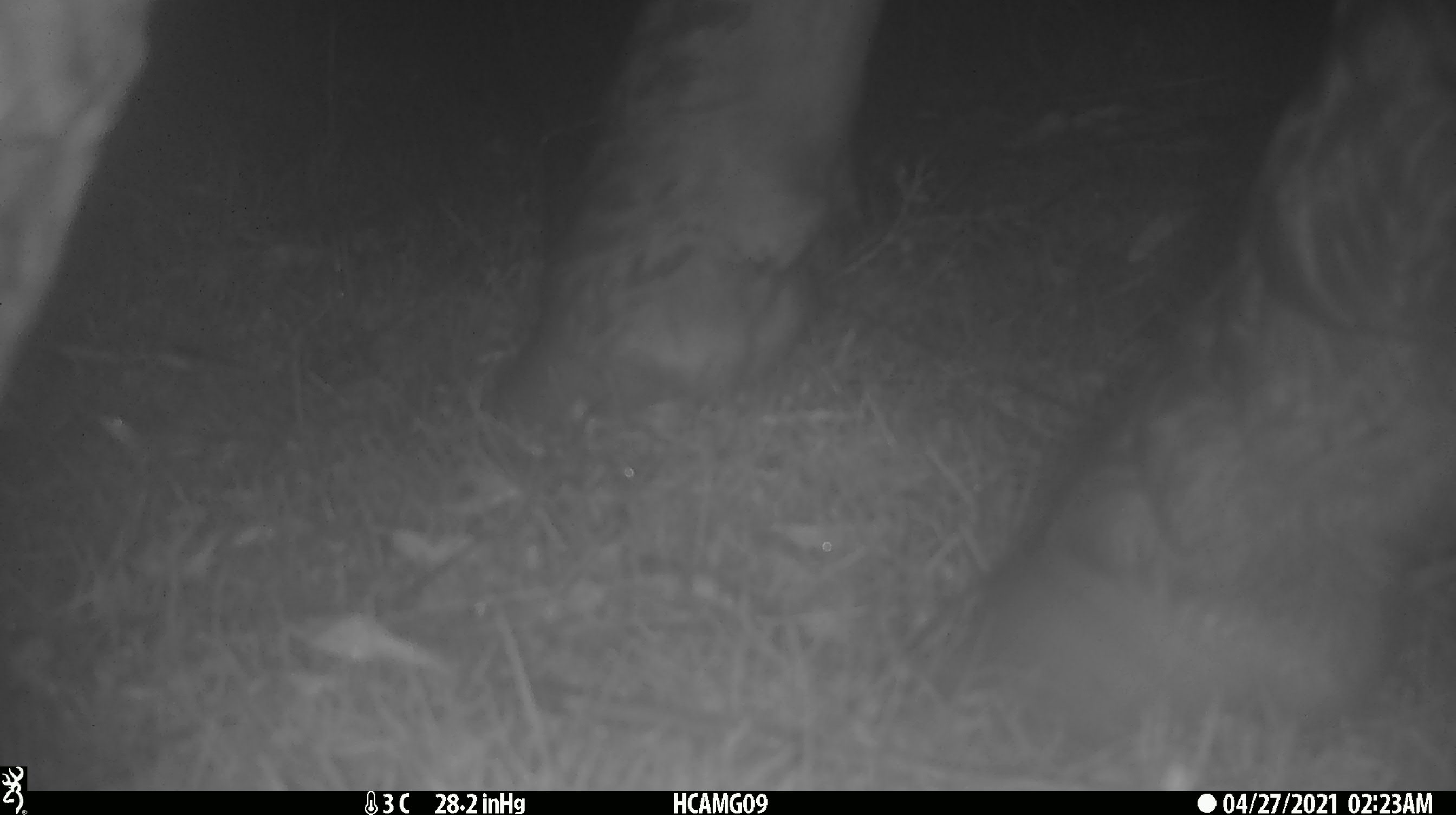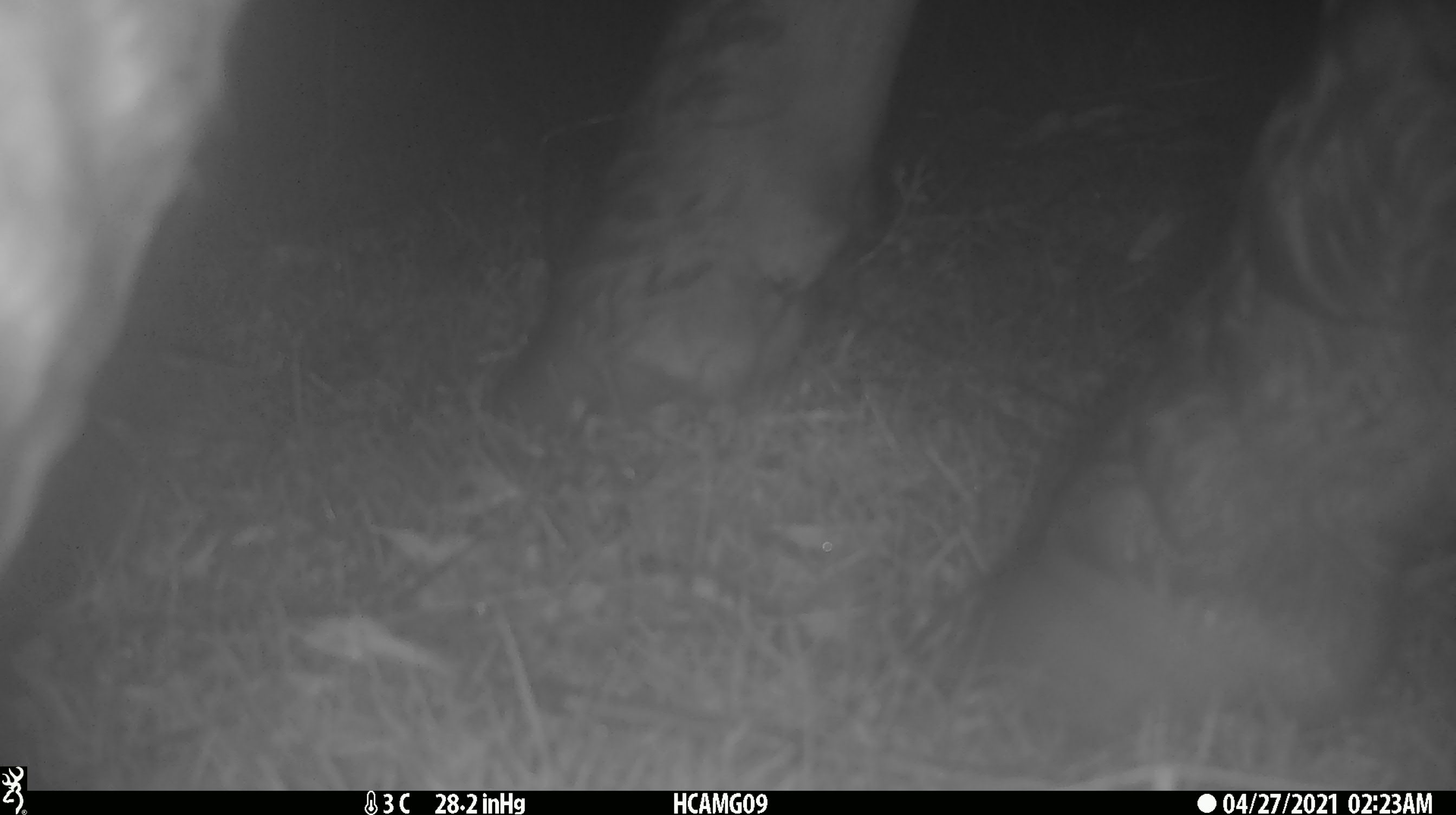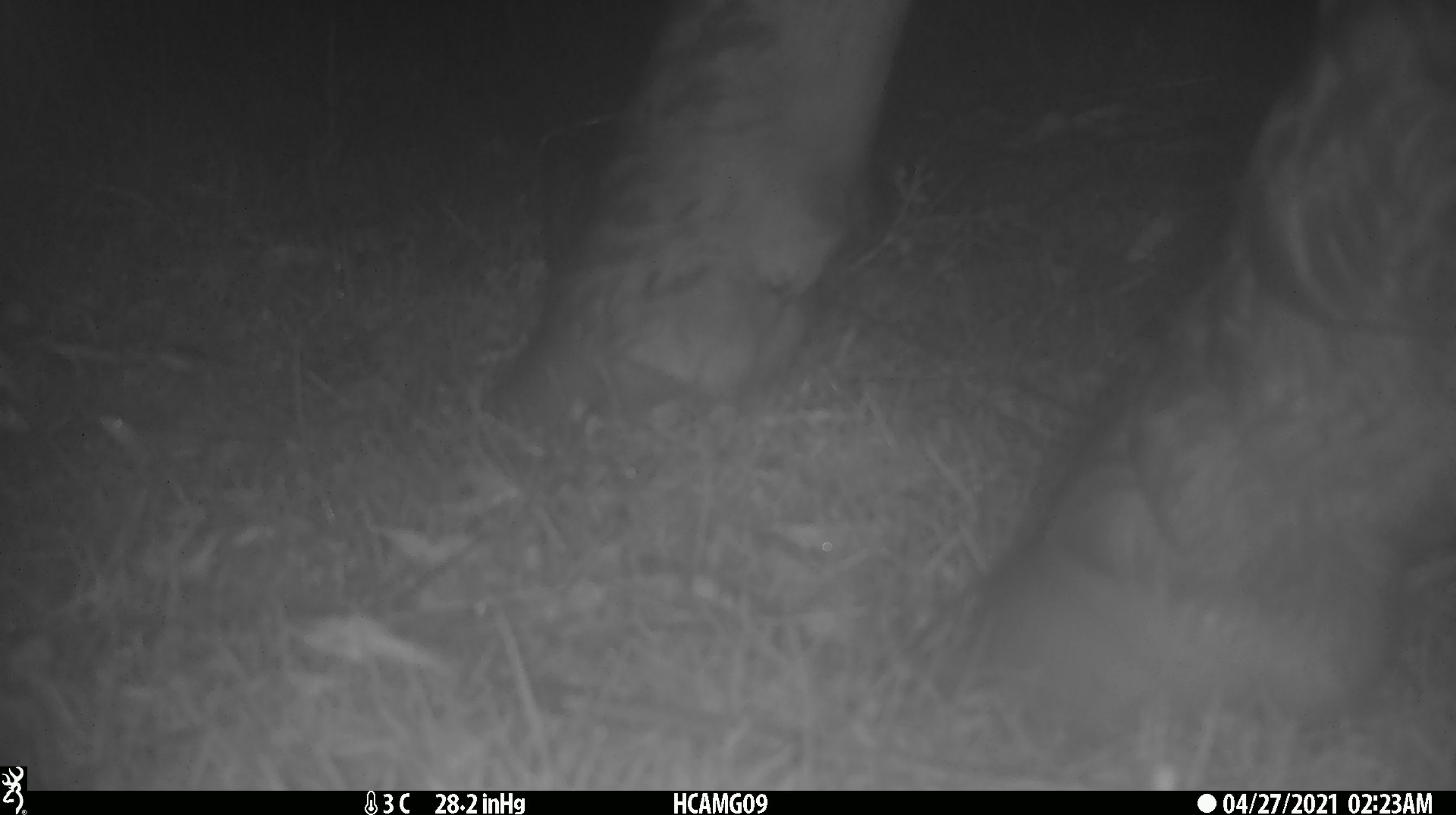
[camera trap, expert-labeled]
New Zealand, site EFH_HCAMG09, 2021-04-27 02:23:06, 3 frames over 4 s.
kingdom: Animalia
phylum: Chordata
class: Mammalia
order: Artiodactyla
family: Bovidae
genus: Bos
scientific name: Bos taurus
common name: domestic cow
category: cow